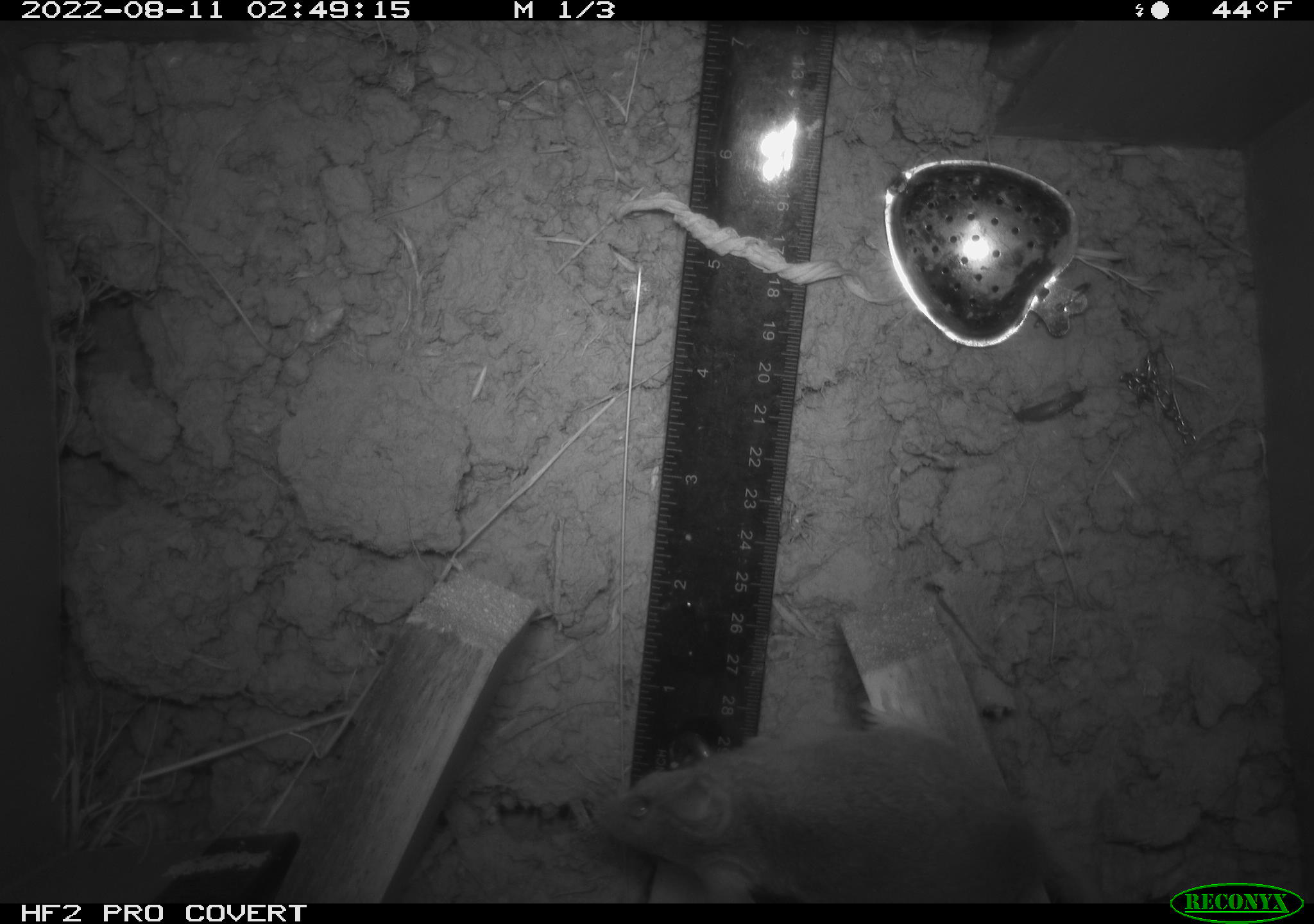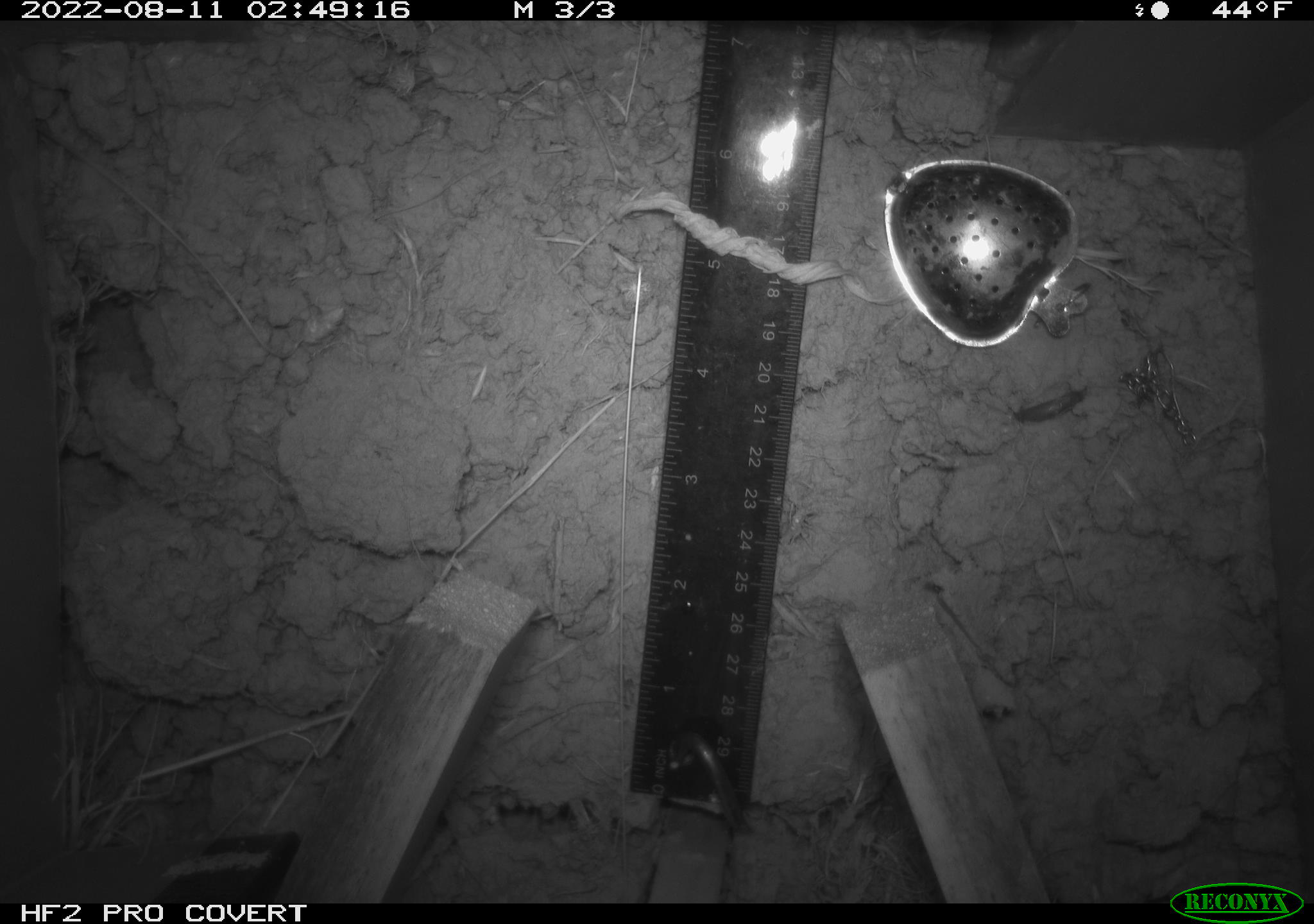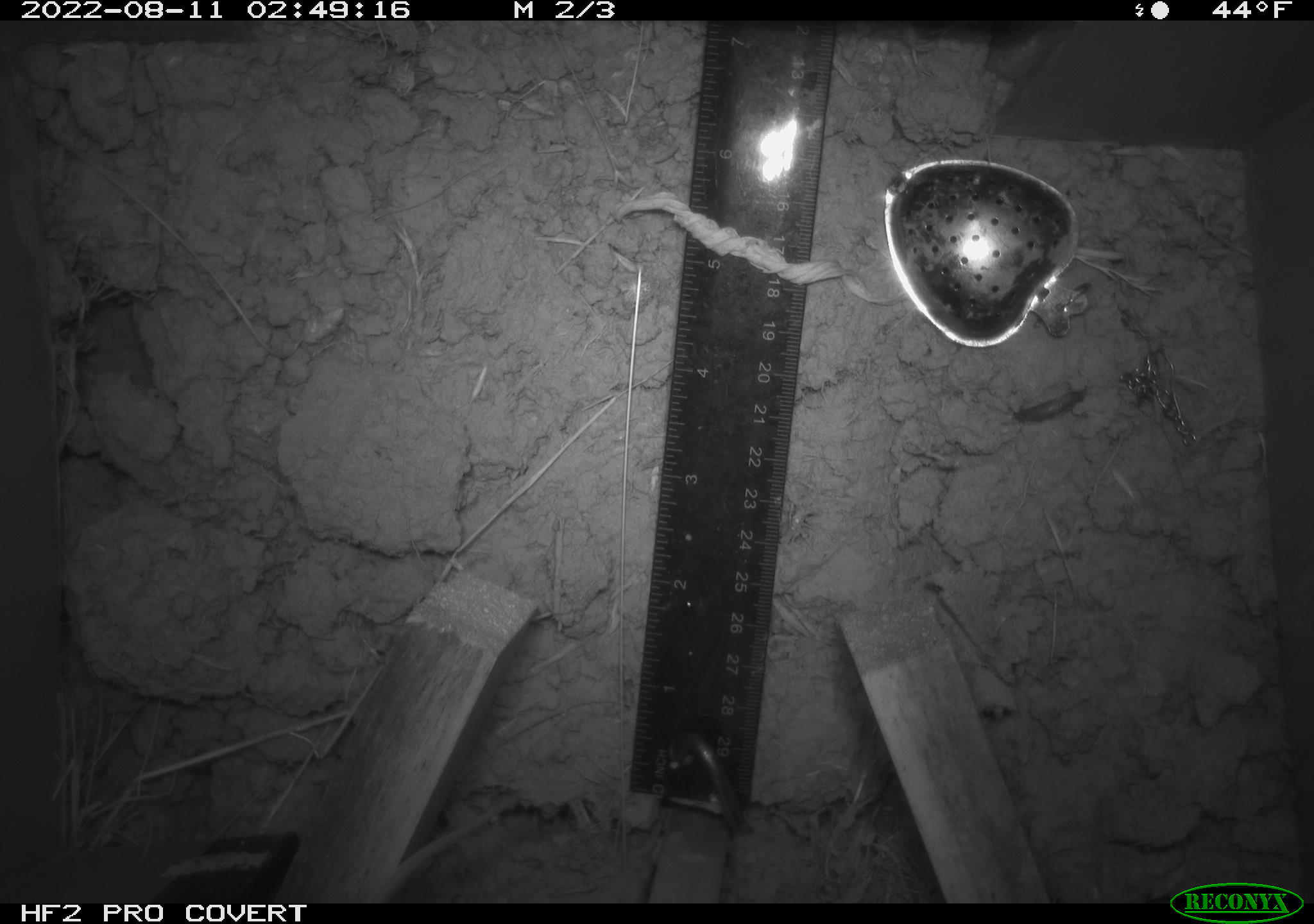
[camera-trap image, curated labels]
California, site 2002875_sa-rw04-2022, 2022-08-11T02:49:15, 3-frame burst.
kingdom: Animalia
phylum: Chordata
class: Mammalia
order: Rodentia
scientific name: Rodentia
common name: mouse species